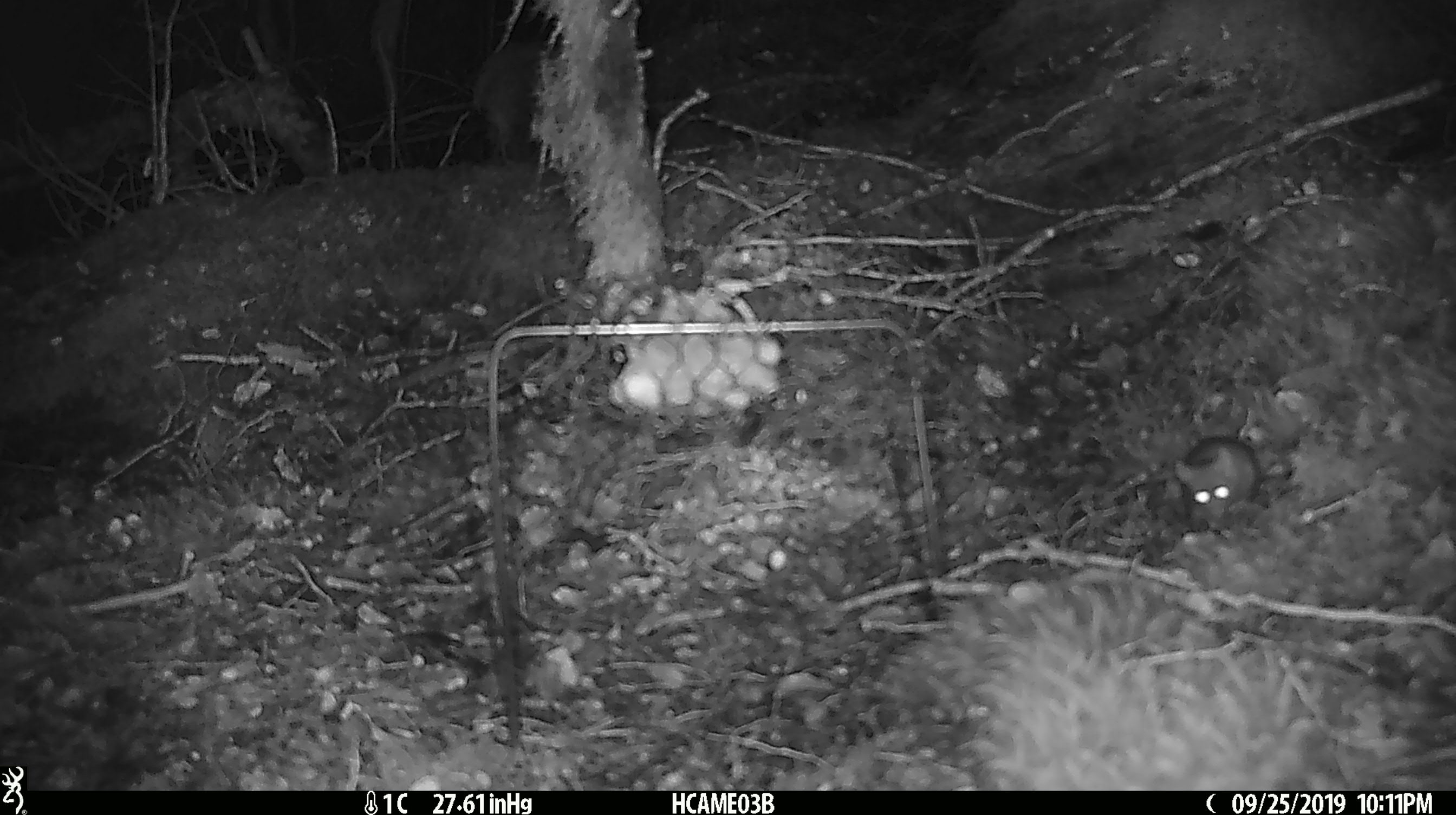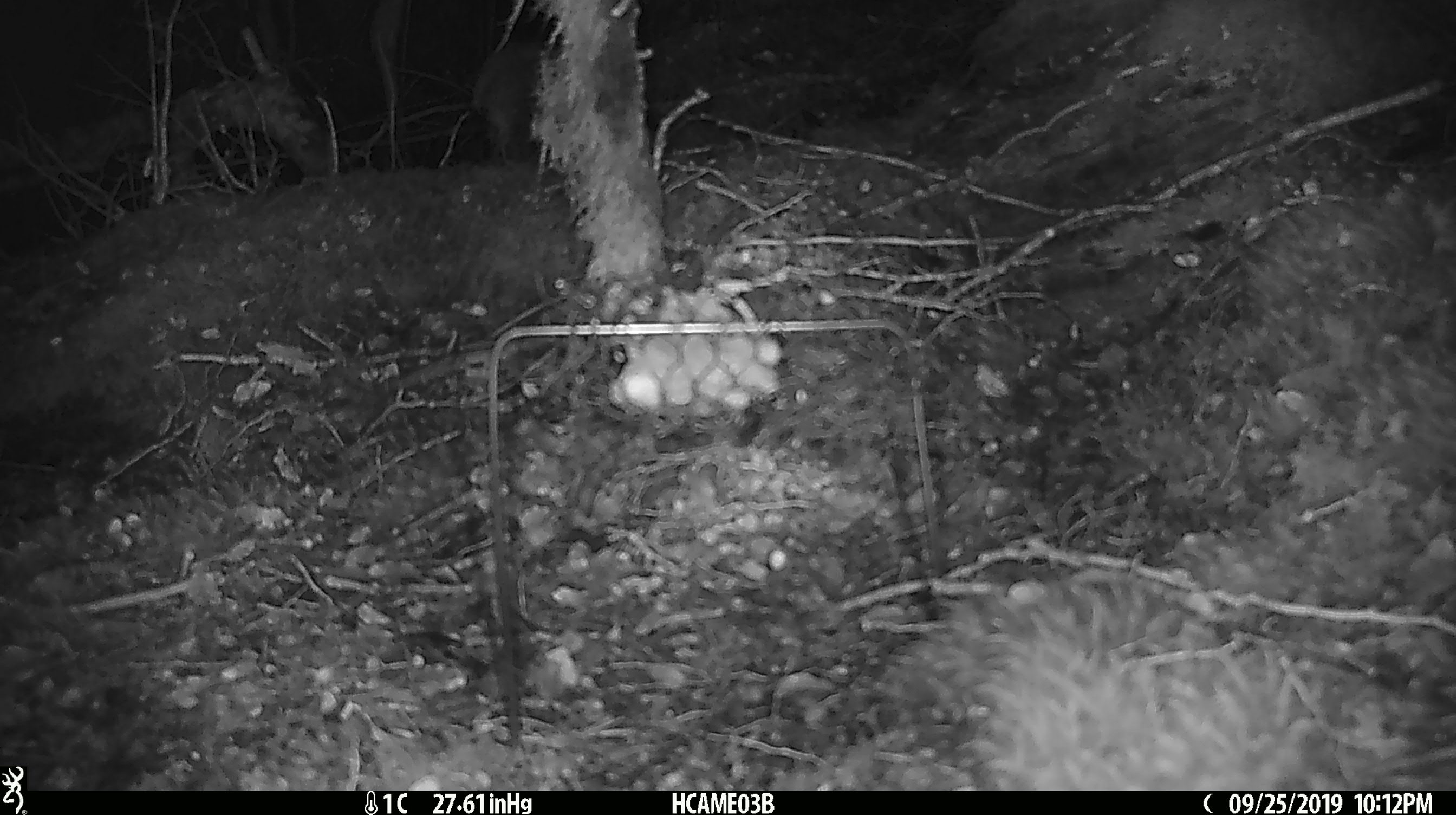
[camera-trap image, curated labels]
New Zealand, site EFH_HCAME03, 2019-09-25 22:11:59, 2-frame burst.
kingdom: Animalia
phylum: Chordata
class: Mammalia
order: Rodentia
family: Muridae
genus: Mus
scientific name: Mus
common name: mouse